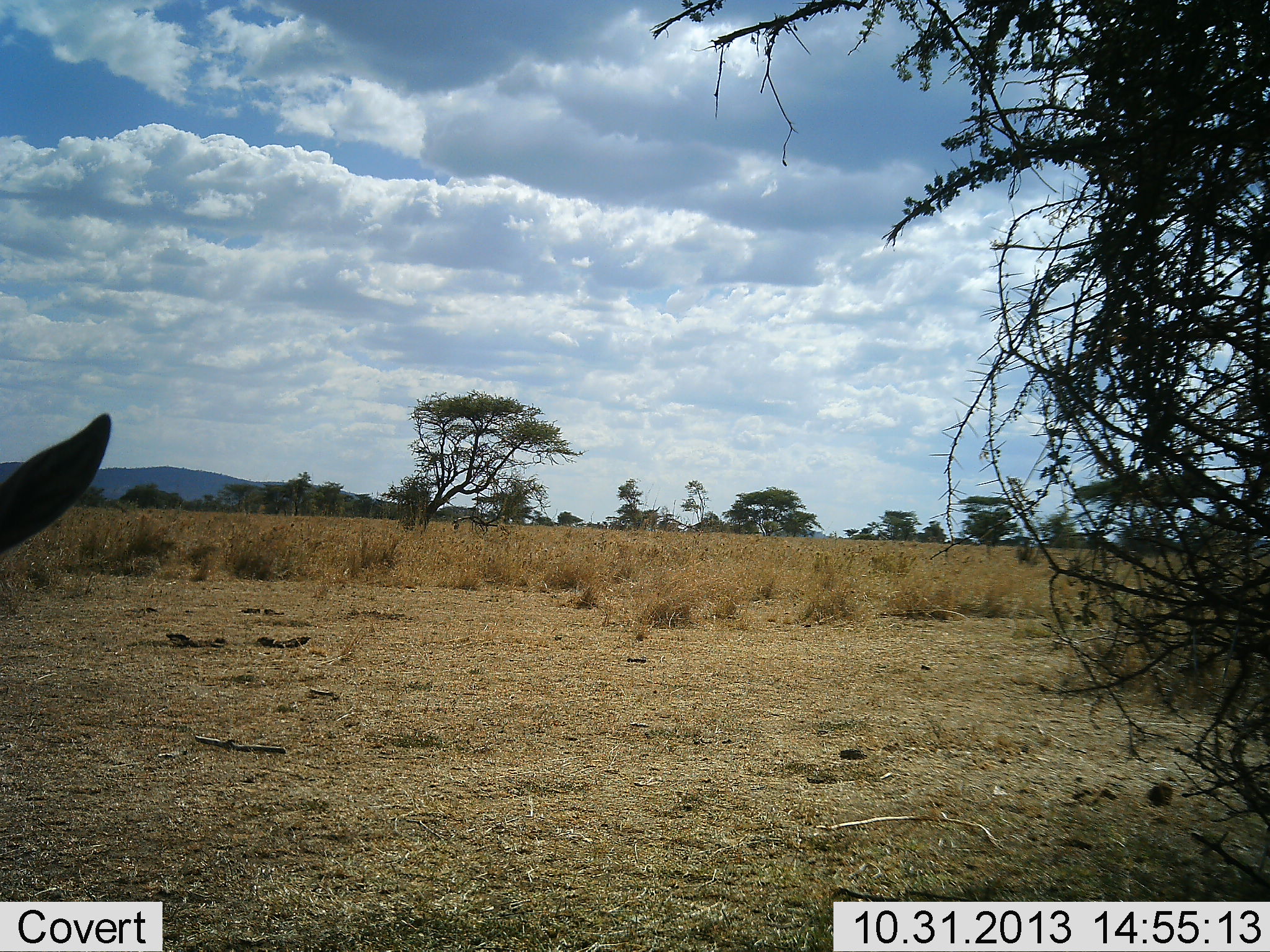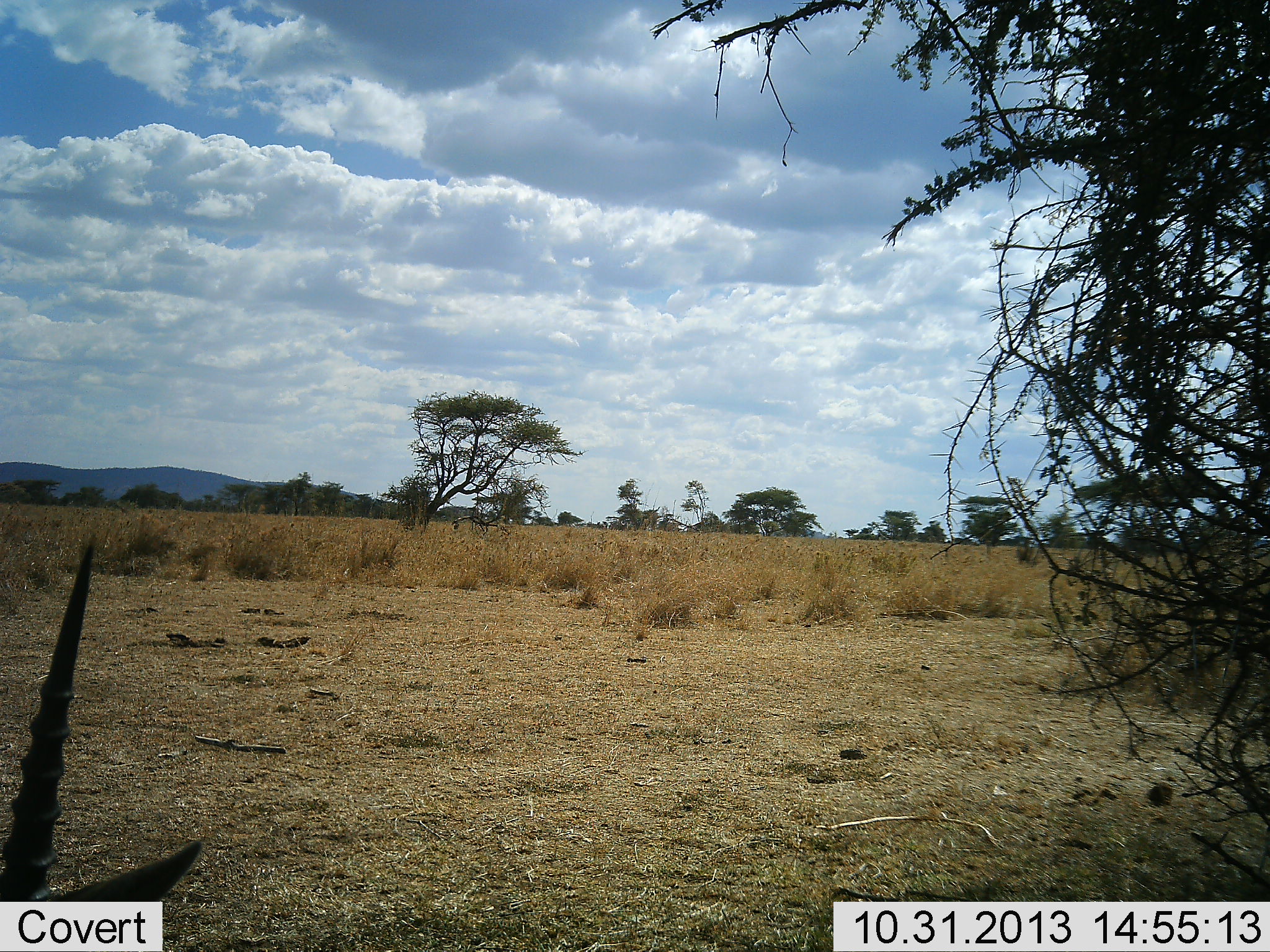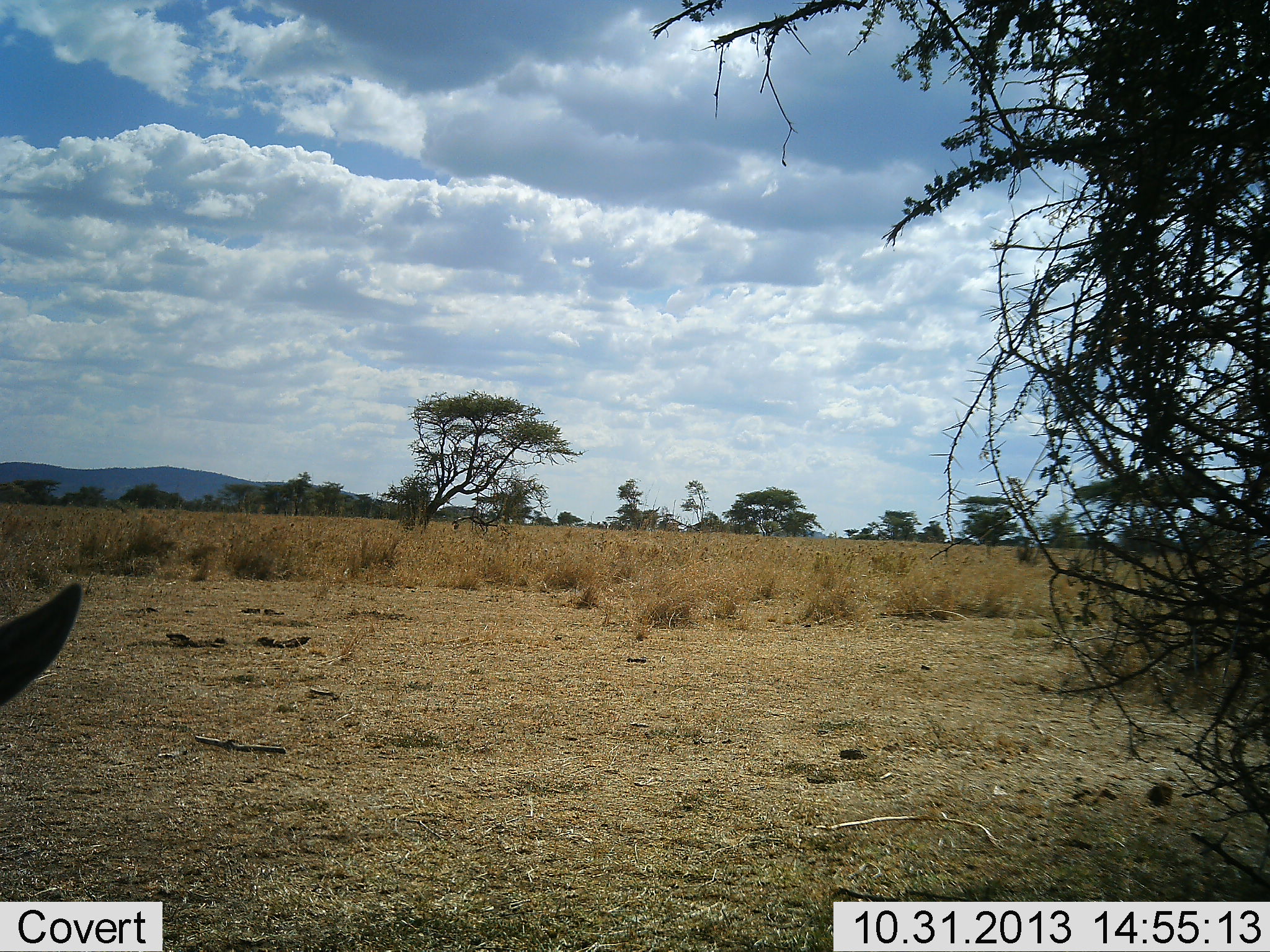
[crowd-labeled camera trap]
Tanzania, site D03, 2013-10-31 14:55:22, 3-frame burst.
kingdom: Animalia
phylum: Chordata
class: Mammalia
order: Artiodactyla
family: Bovidae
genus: Eudorcas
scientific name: Eudorcas thomsonii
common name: thomson's gazelle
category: gazellethomsons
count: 1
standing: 57%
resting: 14%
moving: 29%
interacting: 0%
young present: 0%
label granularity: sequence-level